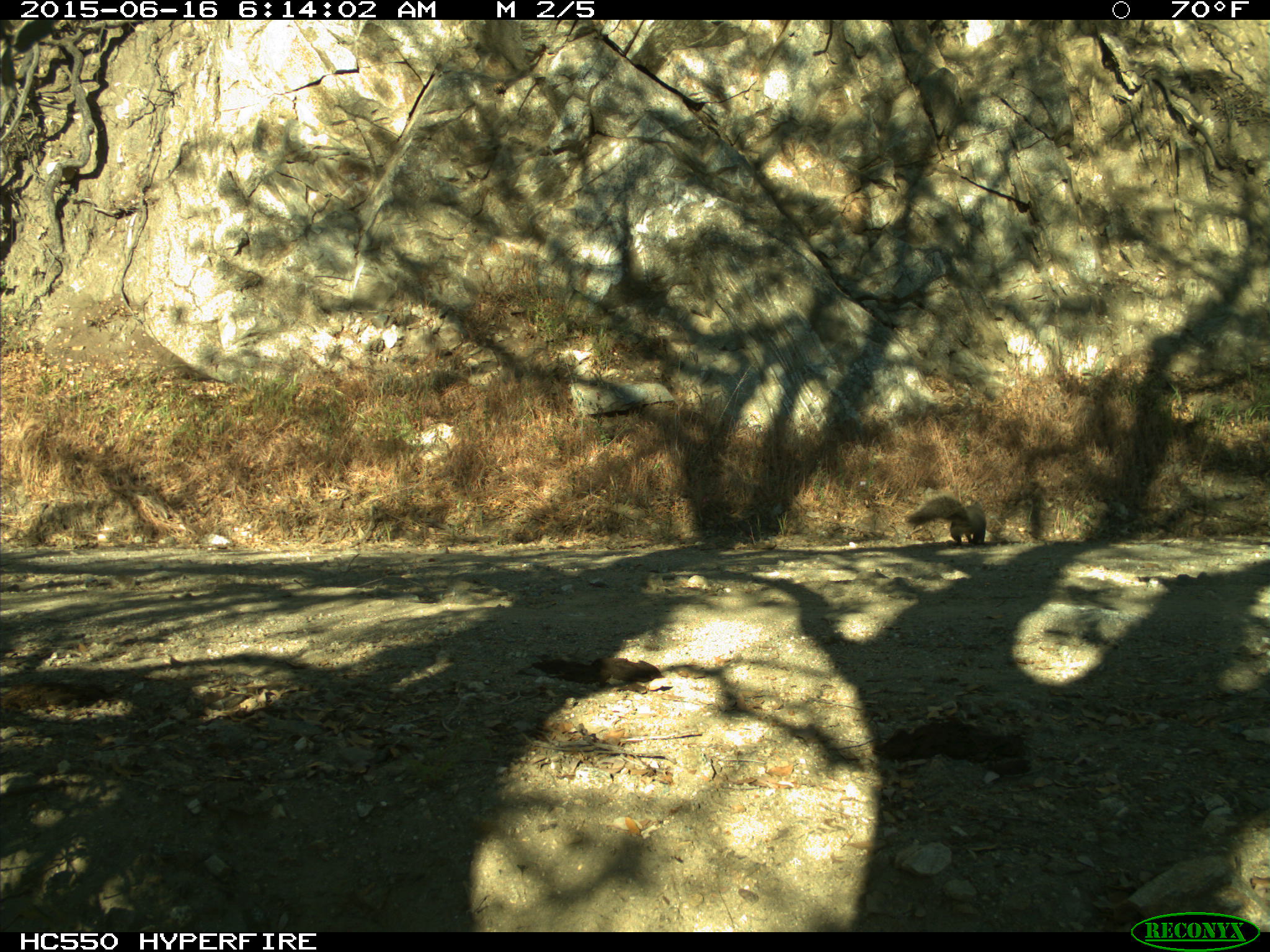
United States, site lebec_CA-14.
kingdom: Animalia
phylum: Chordata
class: Mammalia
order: Rodentia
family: Sciuridae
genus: Sciurus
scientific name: Sciurus carolinensis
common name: eastern gray squirrel